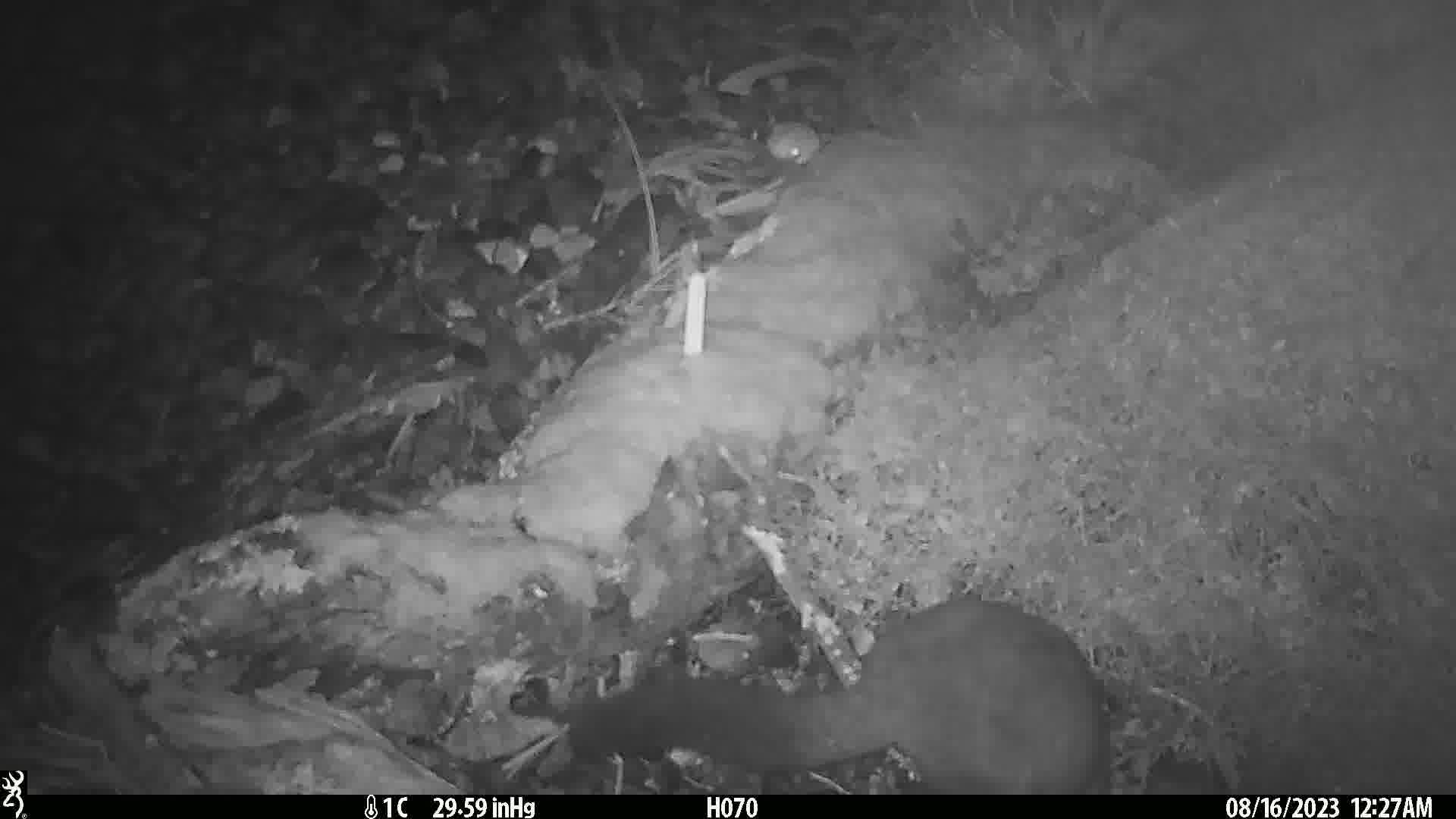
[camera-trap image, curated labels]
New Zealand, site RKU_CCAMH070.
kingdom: Animalia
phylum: Chordata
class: Mammalia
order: Diprotodontia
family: Phalangeridae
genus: Trichosurus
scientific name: Trichosurus vulpecula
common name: common brushtail possum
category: possum